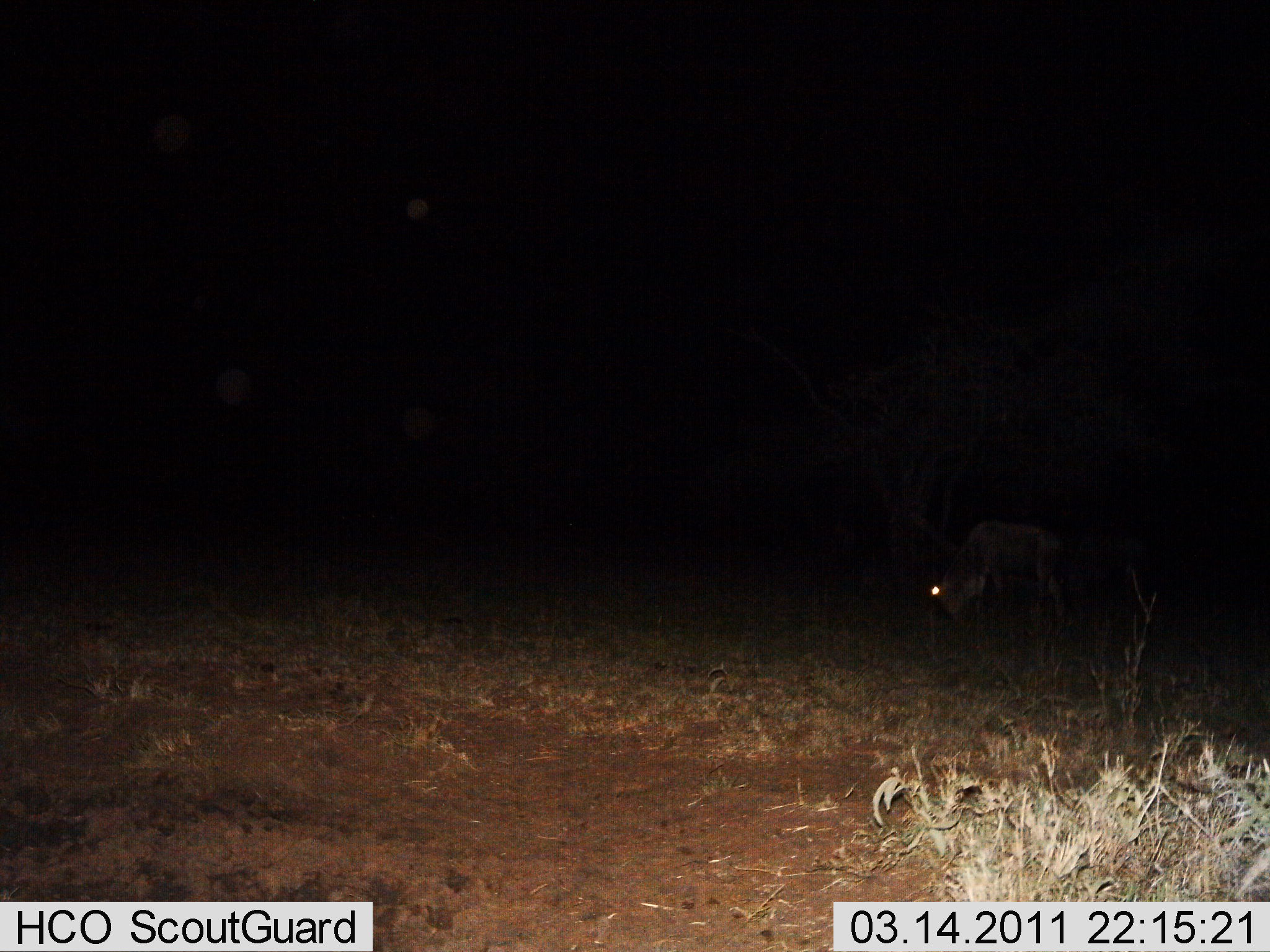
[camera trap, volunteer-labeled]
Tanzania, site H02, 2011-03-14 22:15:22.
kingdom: Animalia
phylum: Chordata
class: Mammalia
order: Artiodactyla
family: Bovidae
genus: Connochaetes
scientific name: Connochaetes taurinus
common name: blue wildebeest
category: wildebeest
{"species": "wildebeest (blue wildebeest) (Connochaetes taurinus)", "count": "1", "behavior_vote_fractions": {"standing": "43%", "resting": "0%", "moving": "0%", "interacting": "0%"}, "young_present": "0%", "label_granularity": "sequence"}